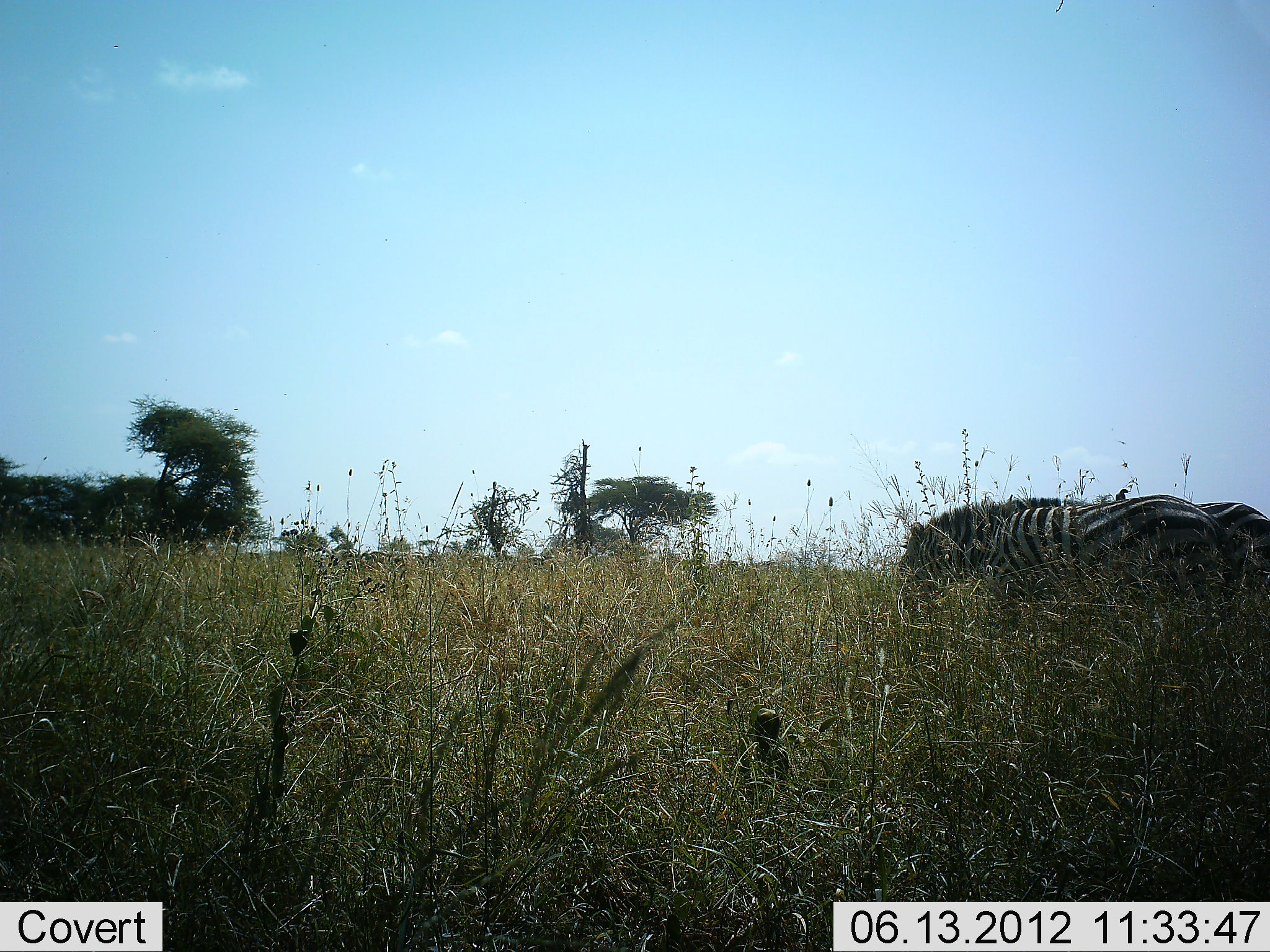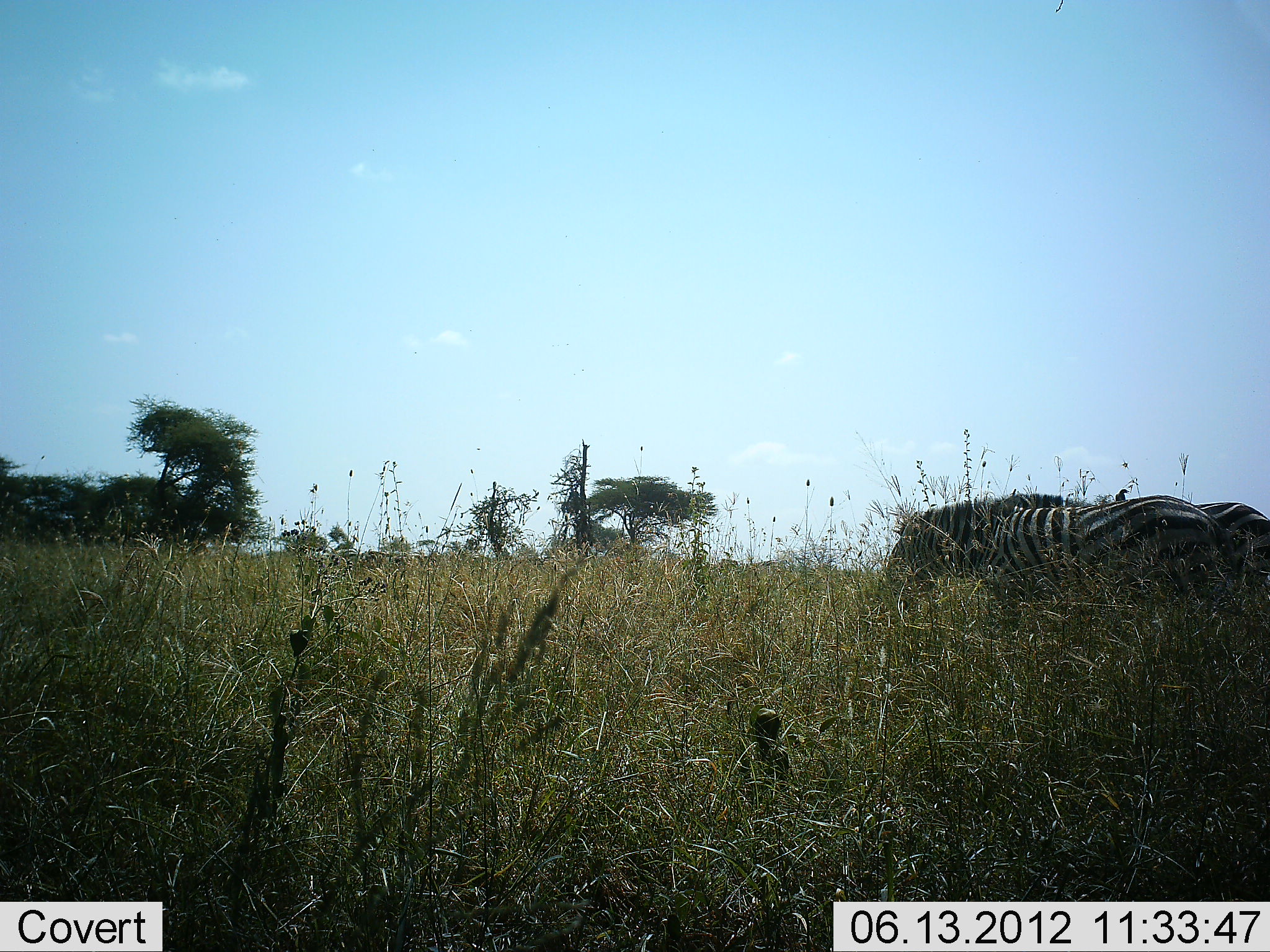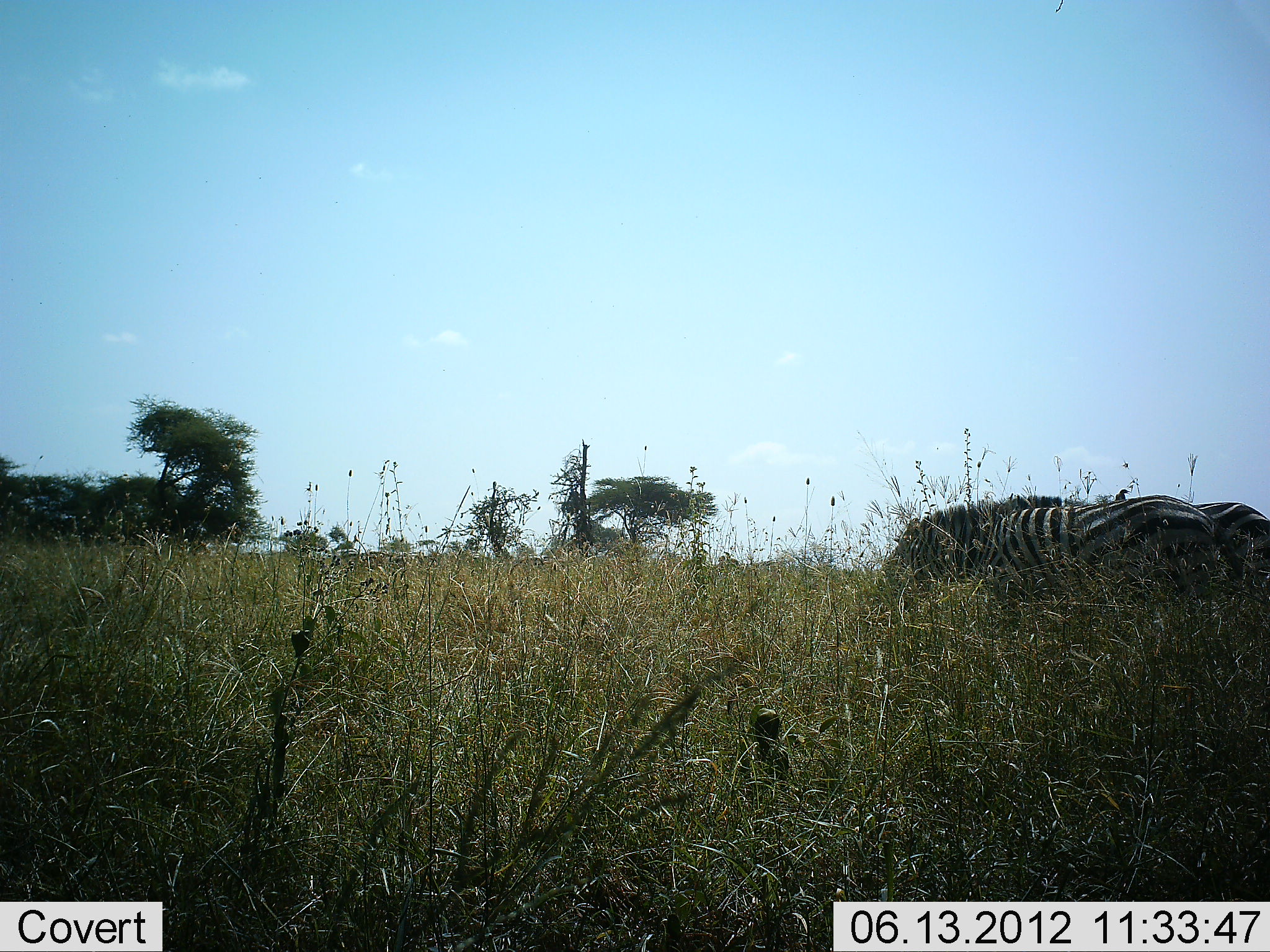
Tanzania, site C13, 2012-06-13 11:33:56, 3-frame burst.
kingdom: Animalia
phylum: Chordata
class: Mammalia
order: Perissodactyla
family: Equidae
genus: Equus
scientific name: Equus quagga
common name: plains zebra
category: zebra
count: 3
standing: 67%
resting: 8%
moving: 0%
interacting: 8%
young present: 0%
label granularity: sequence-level